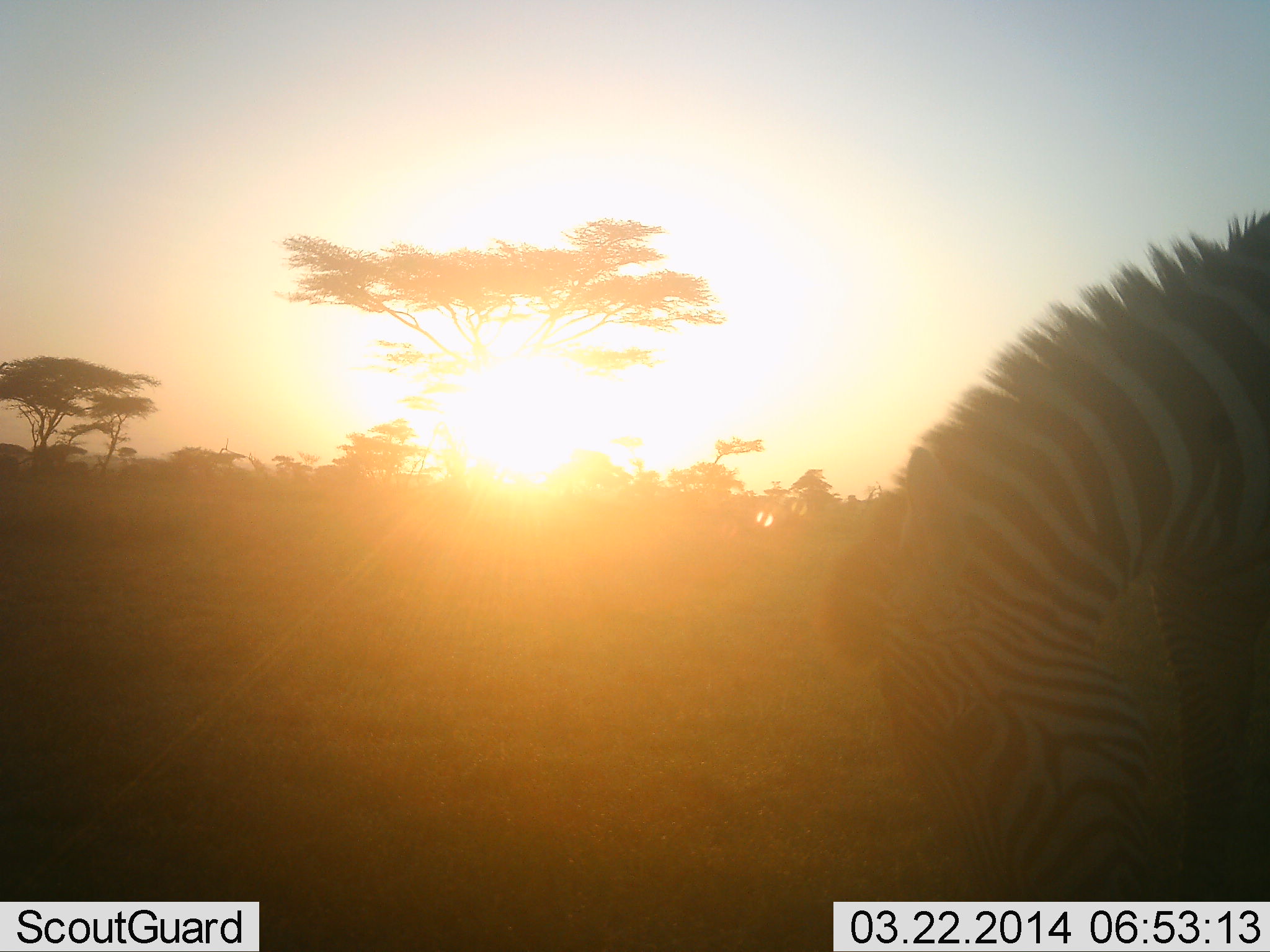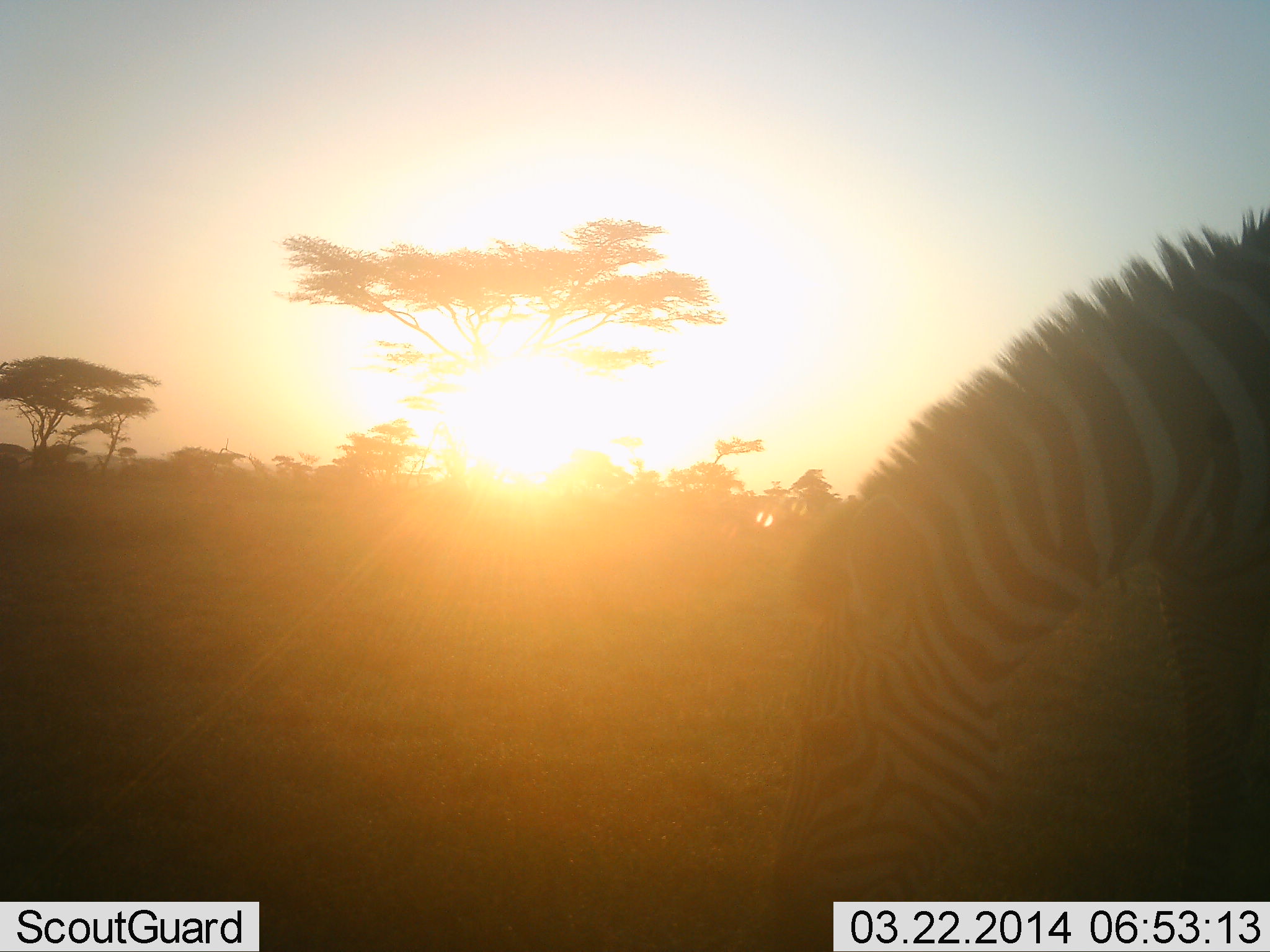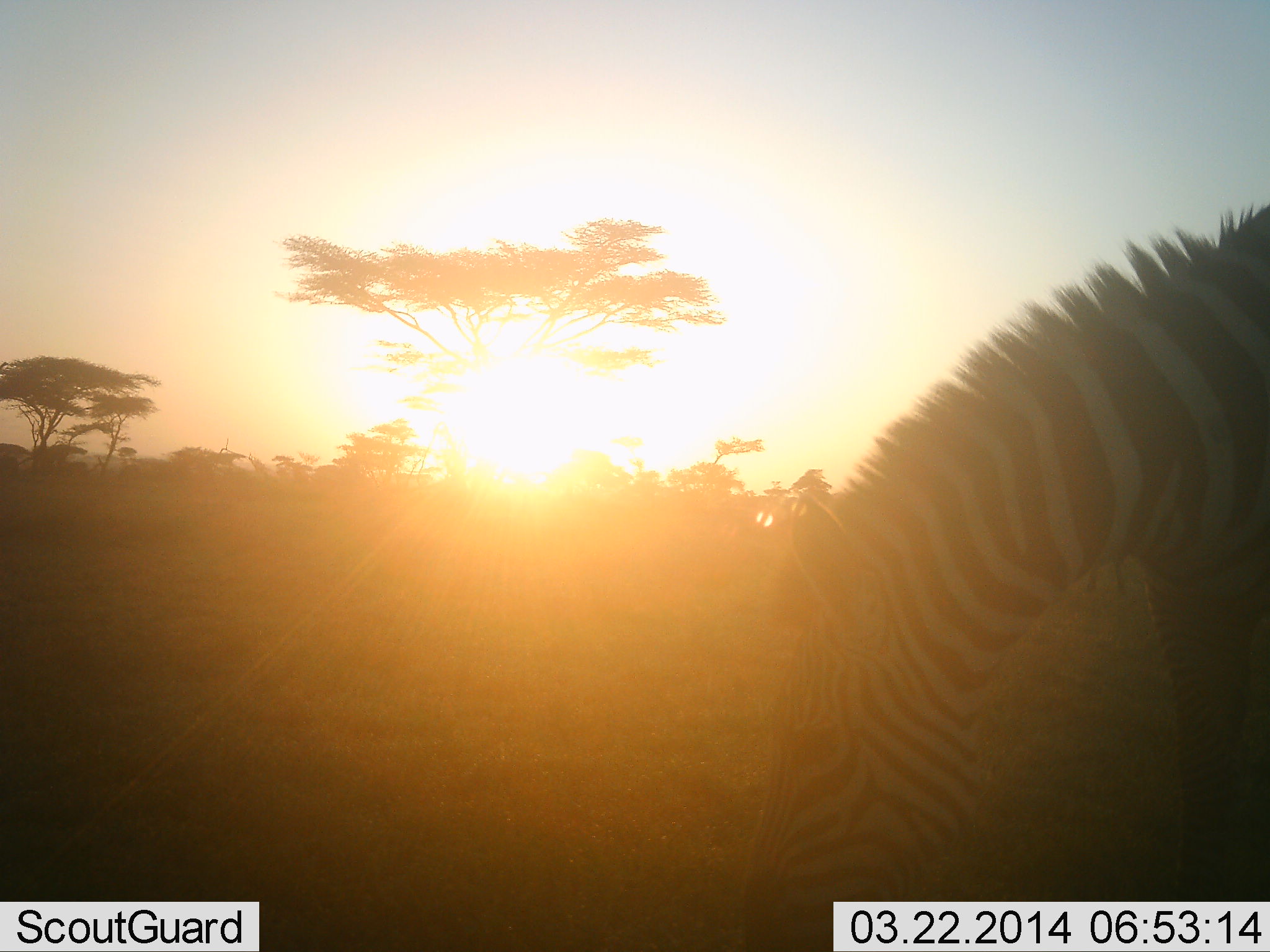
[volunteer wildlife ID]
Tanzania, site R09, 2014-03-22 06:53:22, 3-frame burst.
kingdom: Animalia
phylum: Chordata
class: Mammalia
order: Perissodactyla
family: Equidae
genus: Equus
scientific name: Equus quagga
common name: plains zebra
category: zebra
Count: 1.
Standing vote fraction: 20%.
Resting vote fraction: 0%.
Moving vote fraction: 0%.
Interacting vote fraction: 0%.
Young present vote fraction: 0%.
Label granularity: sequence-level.